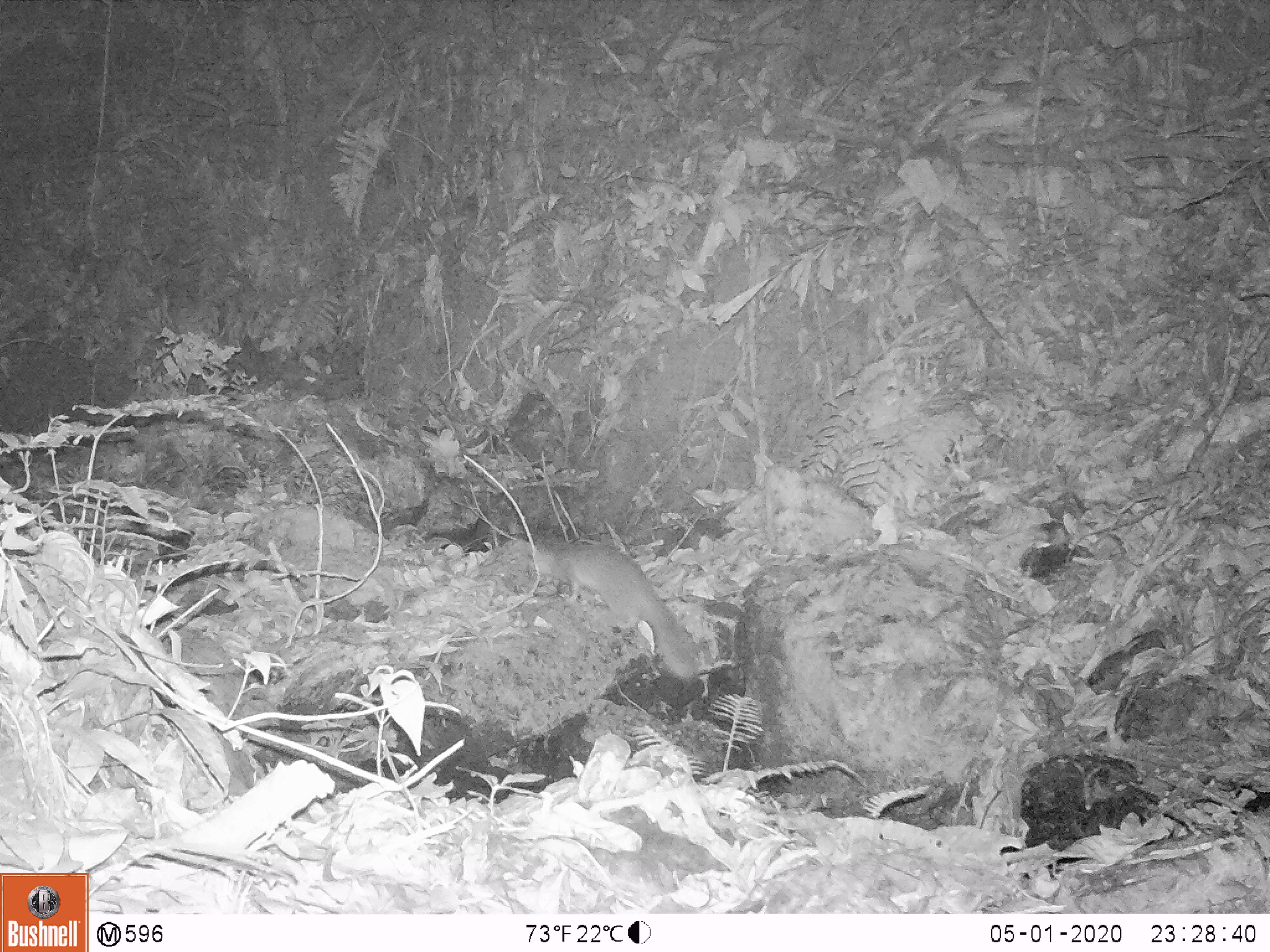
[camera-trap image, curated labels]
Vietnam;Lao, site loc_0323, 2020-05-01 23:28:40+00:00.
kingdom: Animalia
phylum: Chordata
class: Mammalia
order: Carnivora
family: Mustelidae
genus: Melogale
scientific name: Melogale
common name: ferret badger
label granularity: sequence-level